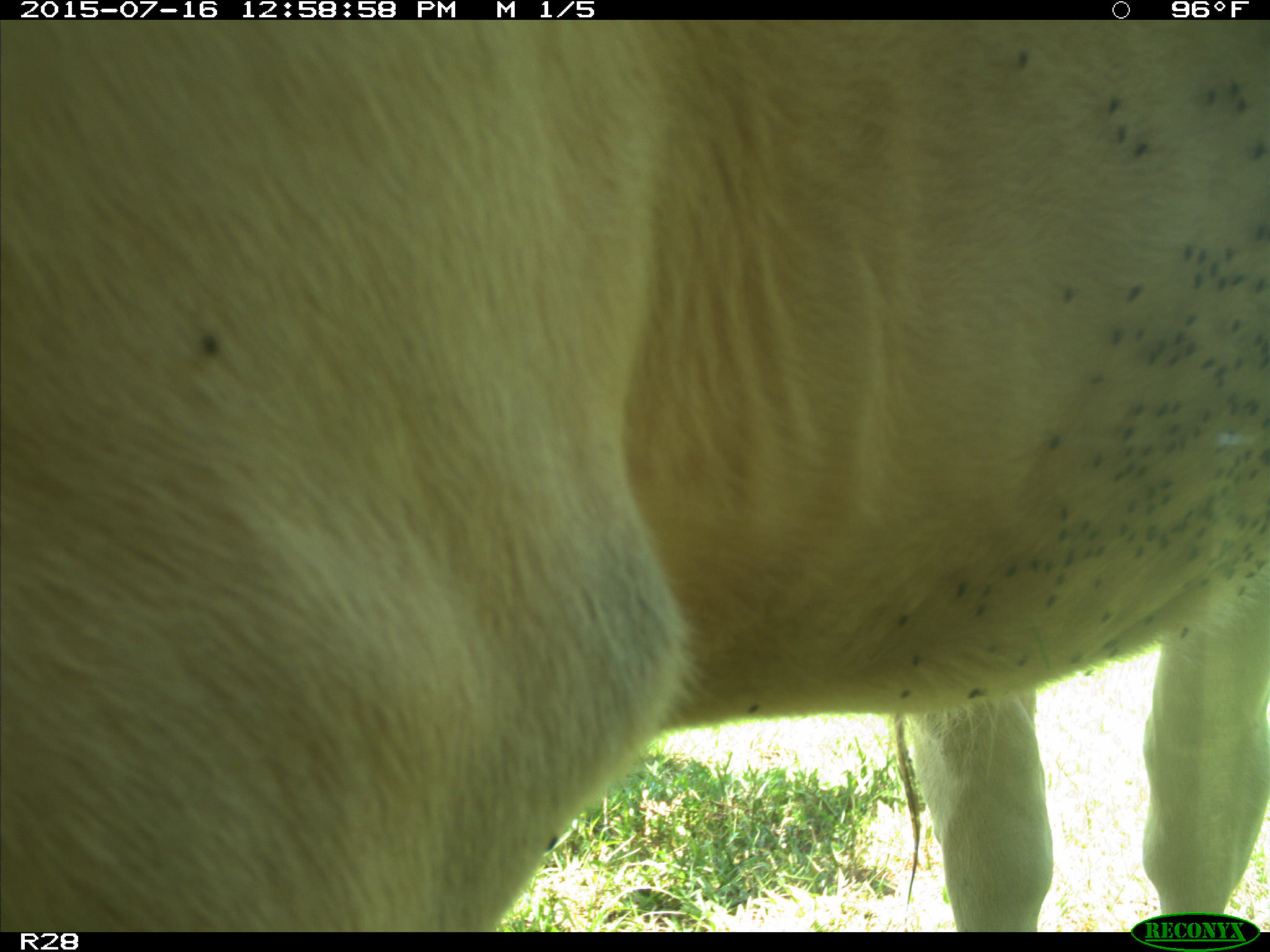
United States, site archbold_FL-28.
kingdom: Animalia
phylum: Chordata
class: Mammalia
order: Artiodactyla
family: Bovidae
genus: Bos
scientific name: Bos taurus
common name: domestic cow